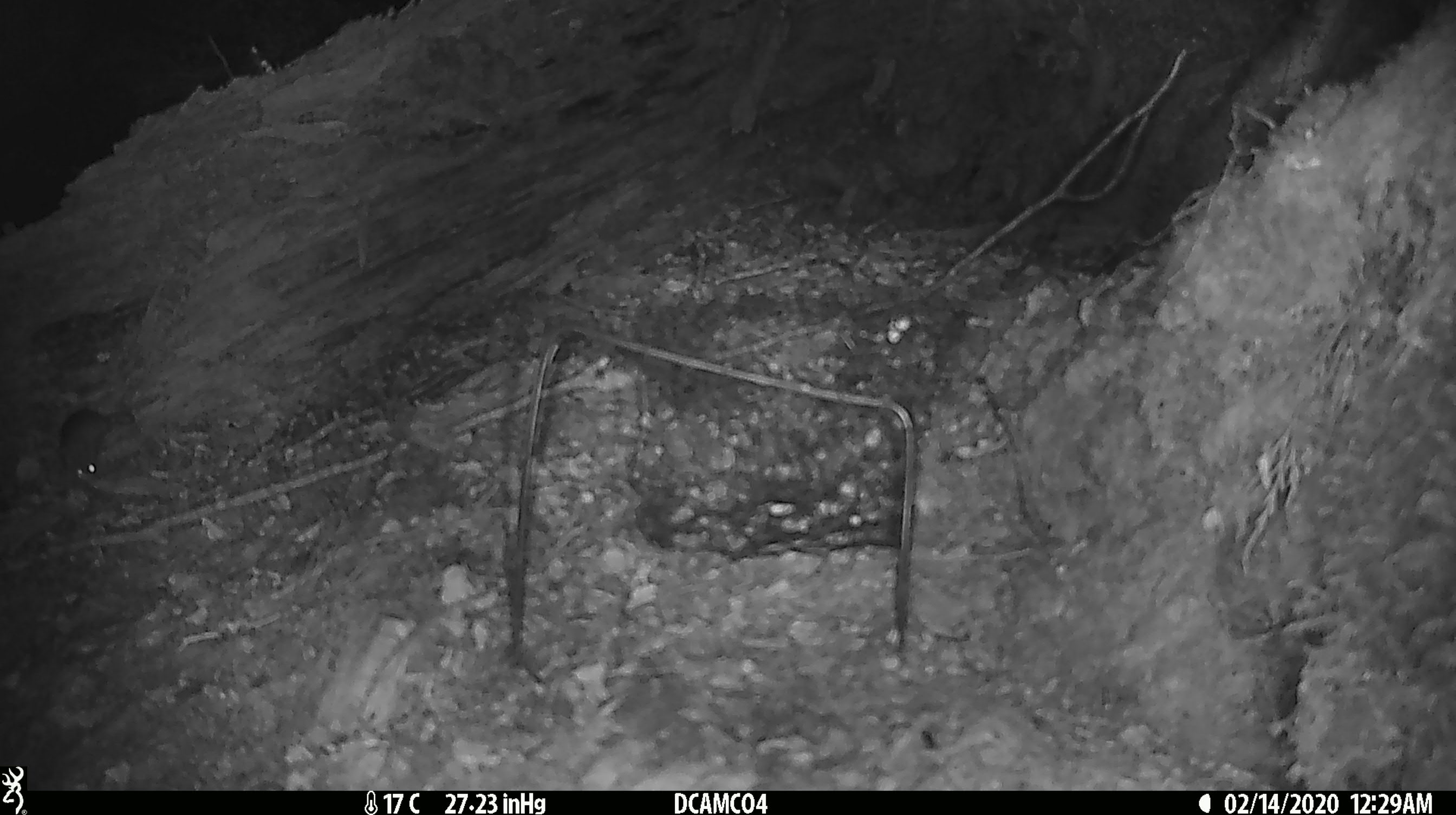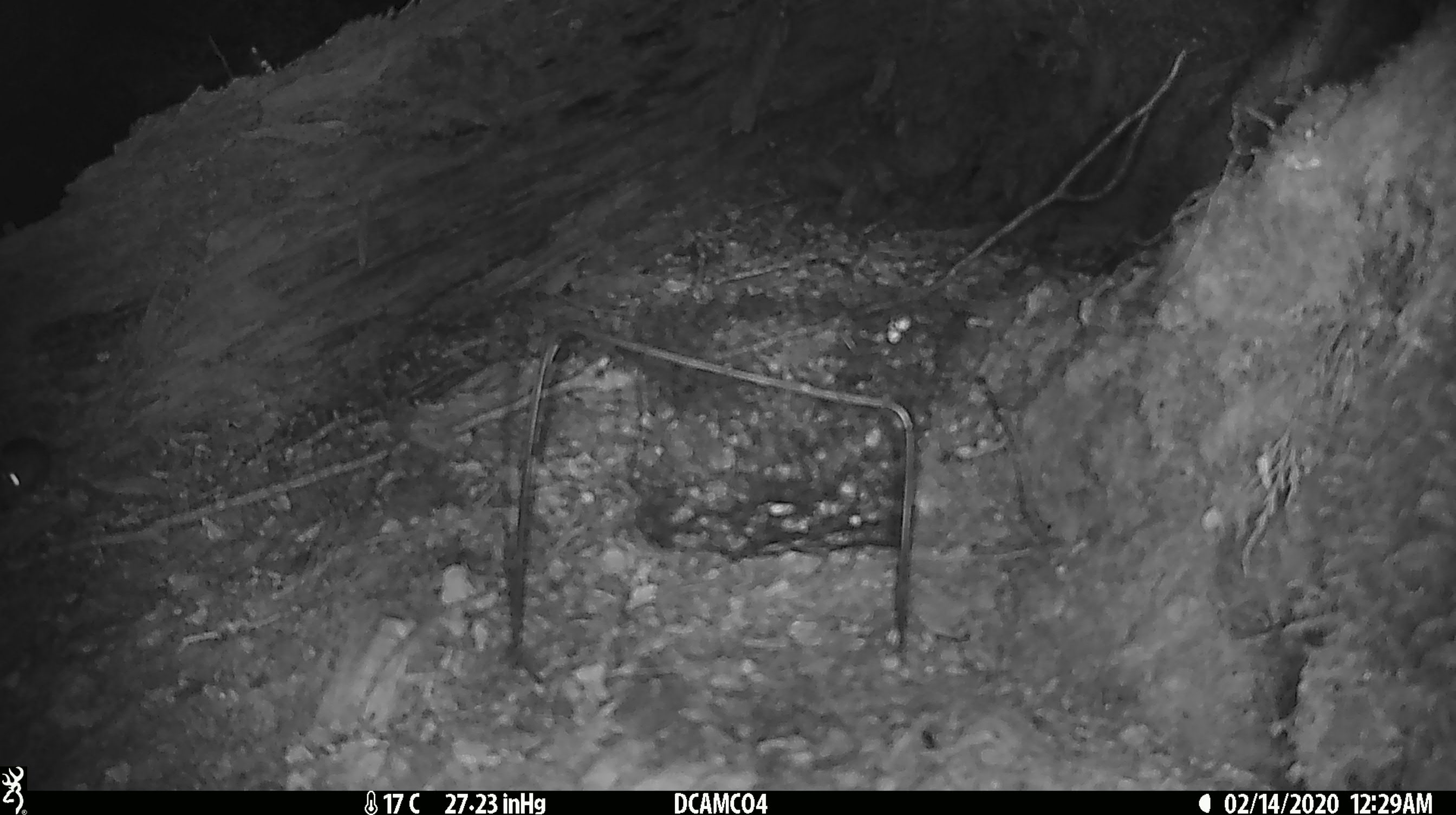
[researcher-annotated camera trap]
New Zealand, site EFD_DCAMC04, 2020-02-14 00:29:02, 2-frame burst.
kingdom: Animalia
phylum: Chordata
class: Mammalia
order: Rodentia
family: Muridae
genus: Mus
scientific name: Mus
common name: mouse